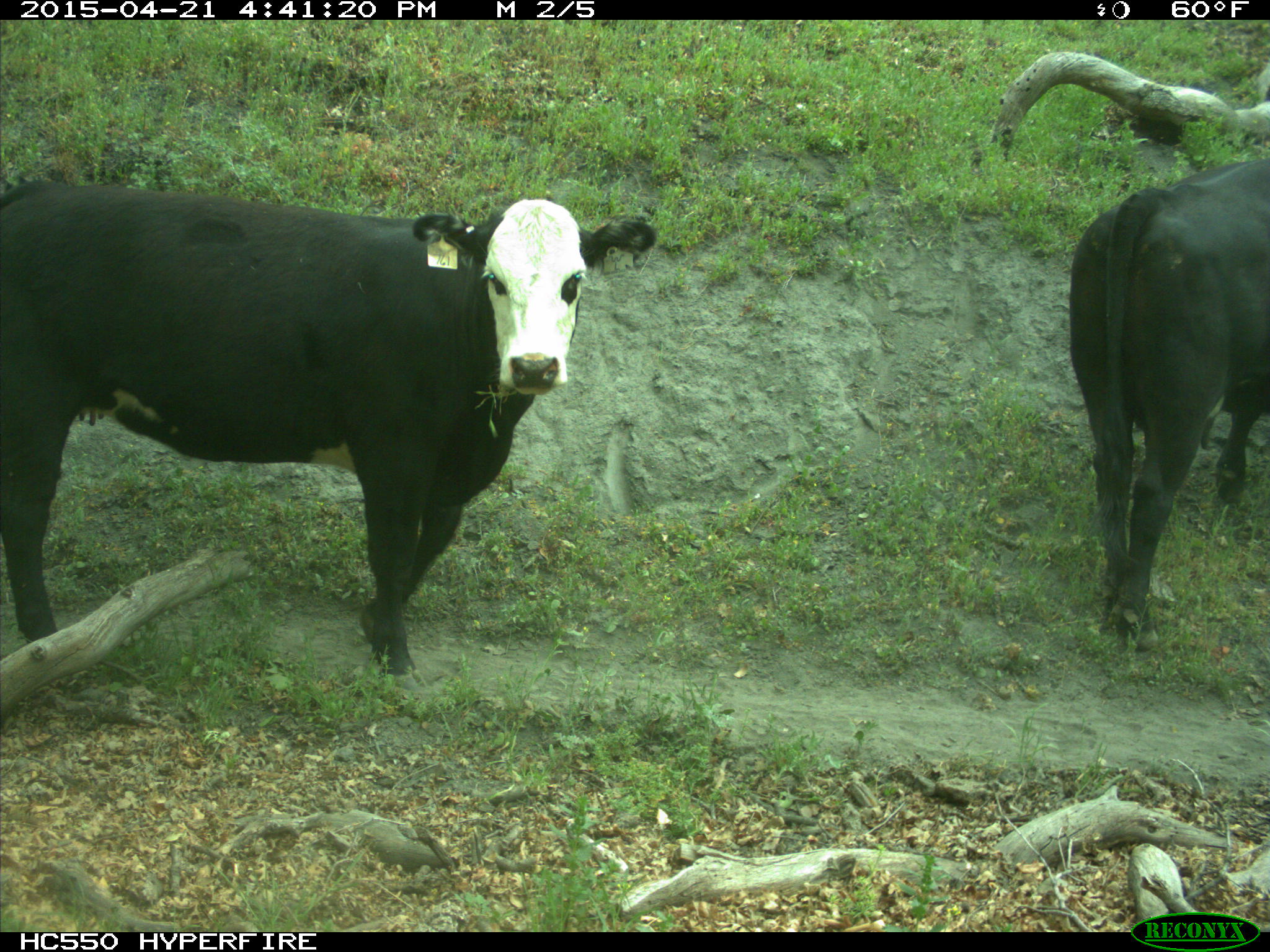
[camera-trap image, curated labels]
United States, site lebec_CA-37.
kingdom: Animalia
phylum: Chordata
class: Mammalia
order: Artiodactyla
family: Bovidae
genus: Bos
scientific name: Bos taurus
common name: domestic cow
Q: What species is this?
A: Bos taurus (domestic cow).